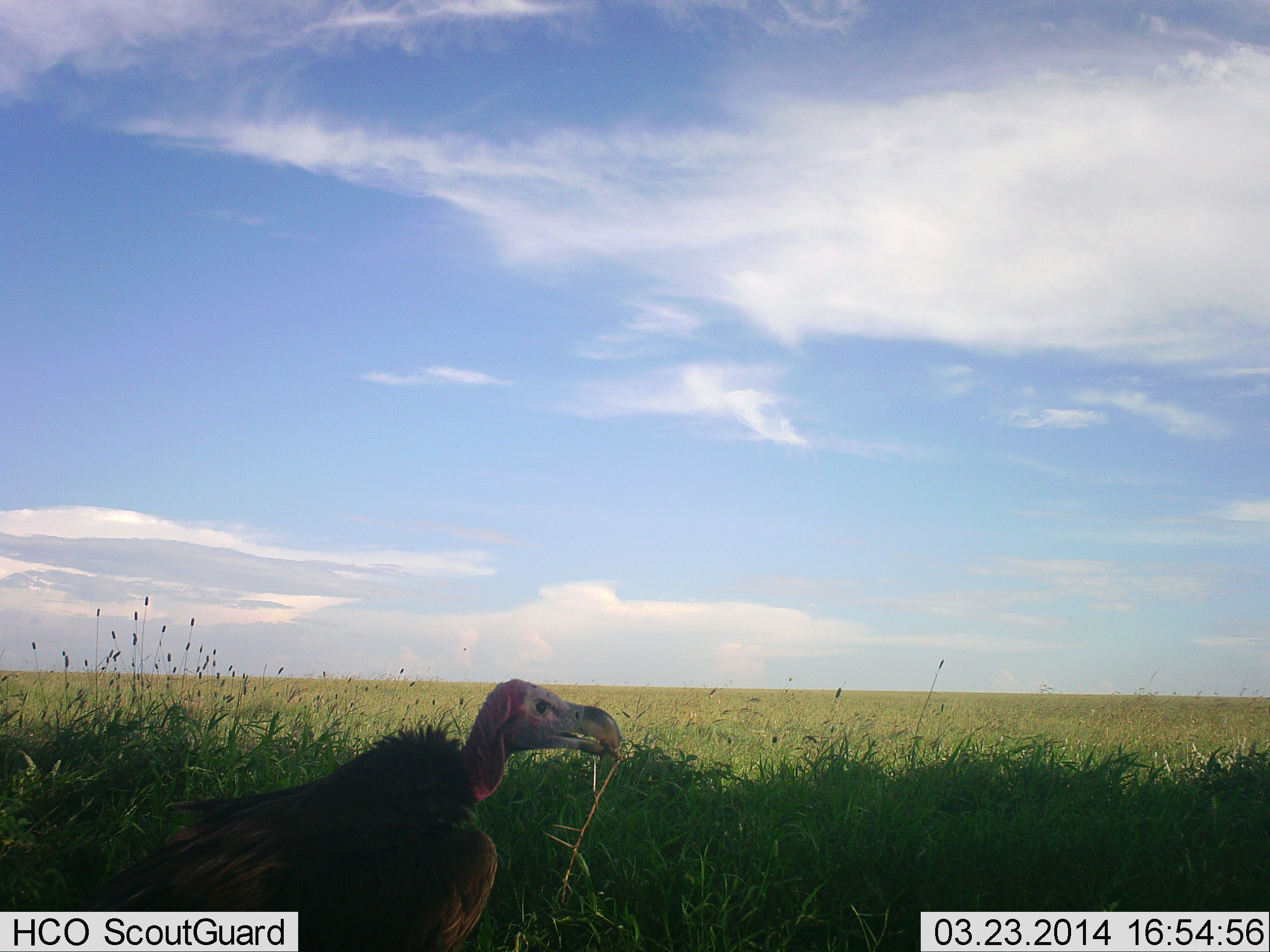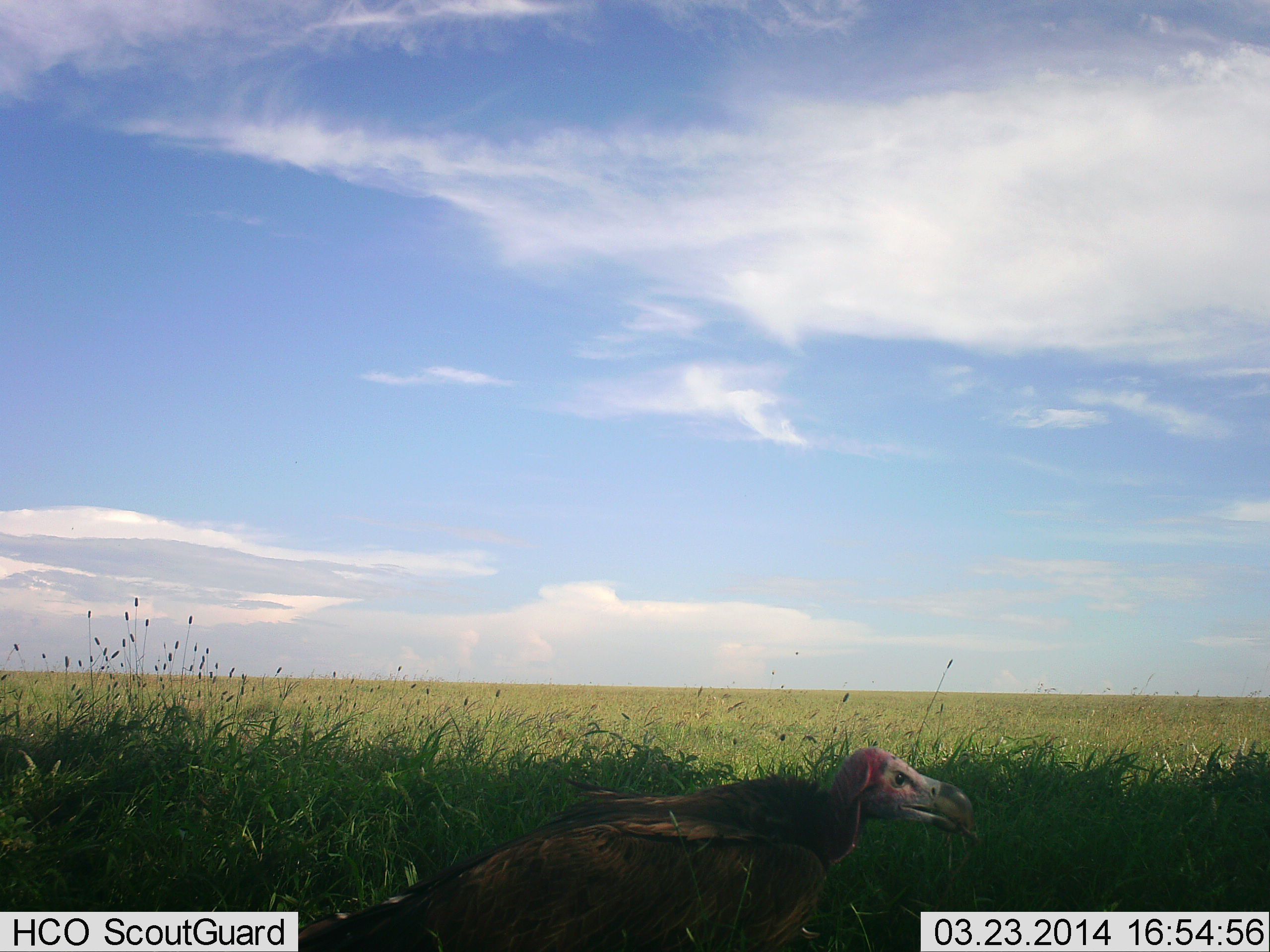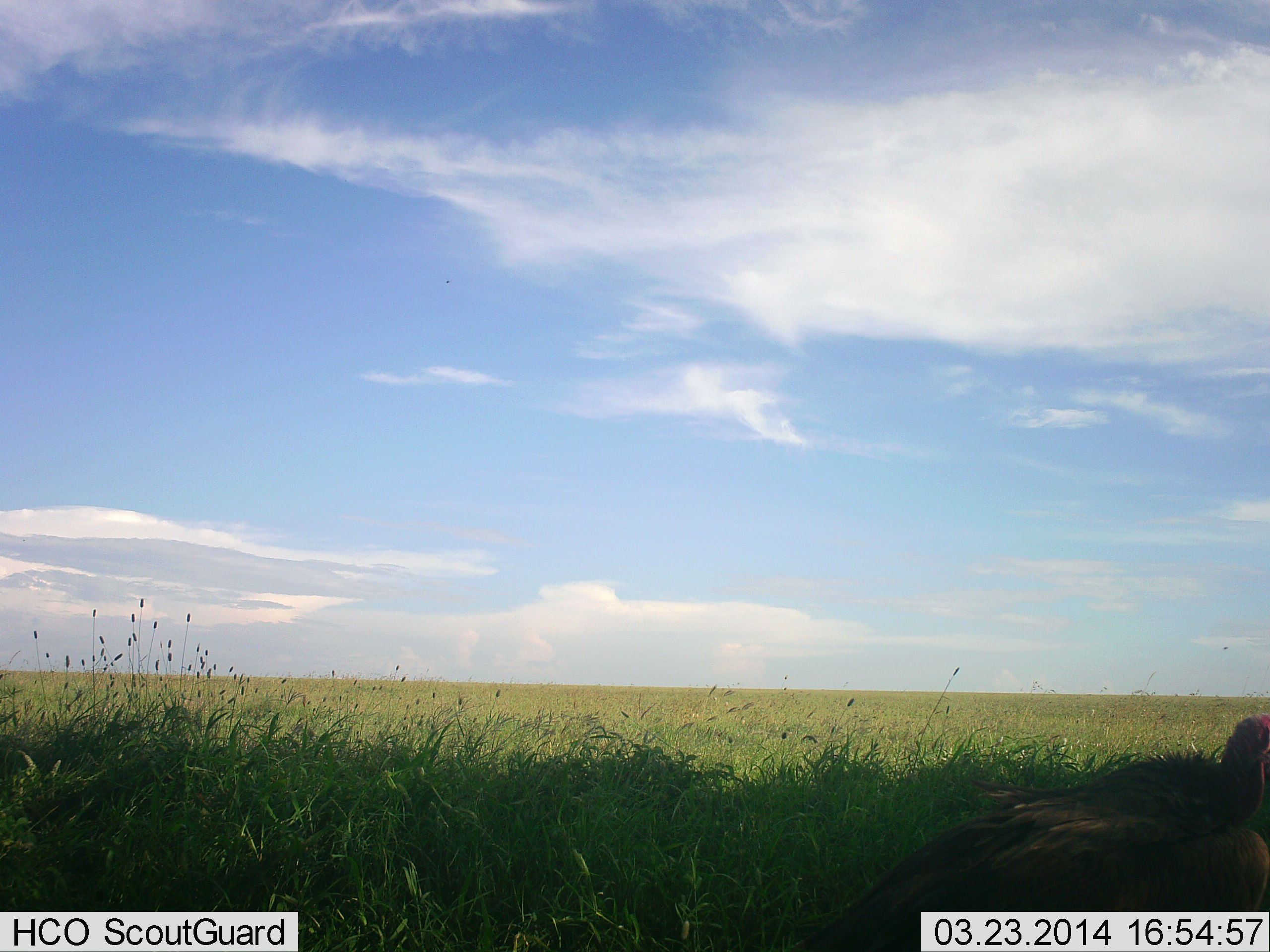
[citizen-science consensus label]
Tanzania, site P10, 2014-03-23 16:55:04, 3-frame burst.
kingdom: Animalia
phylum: Chordata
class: Aves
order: Accipitriformes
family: Accipitridae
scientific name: Accipitridae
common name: vulture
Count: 1.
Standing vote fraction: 20%.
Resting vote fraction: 0%.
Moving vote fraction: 90%.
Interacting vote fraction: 0%.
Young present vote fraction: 0%.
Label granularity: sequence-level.